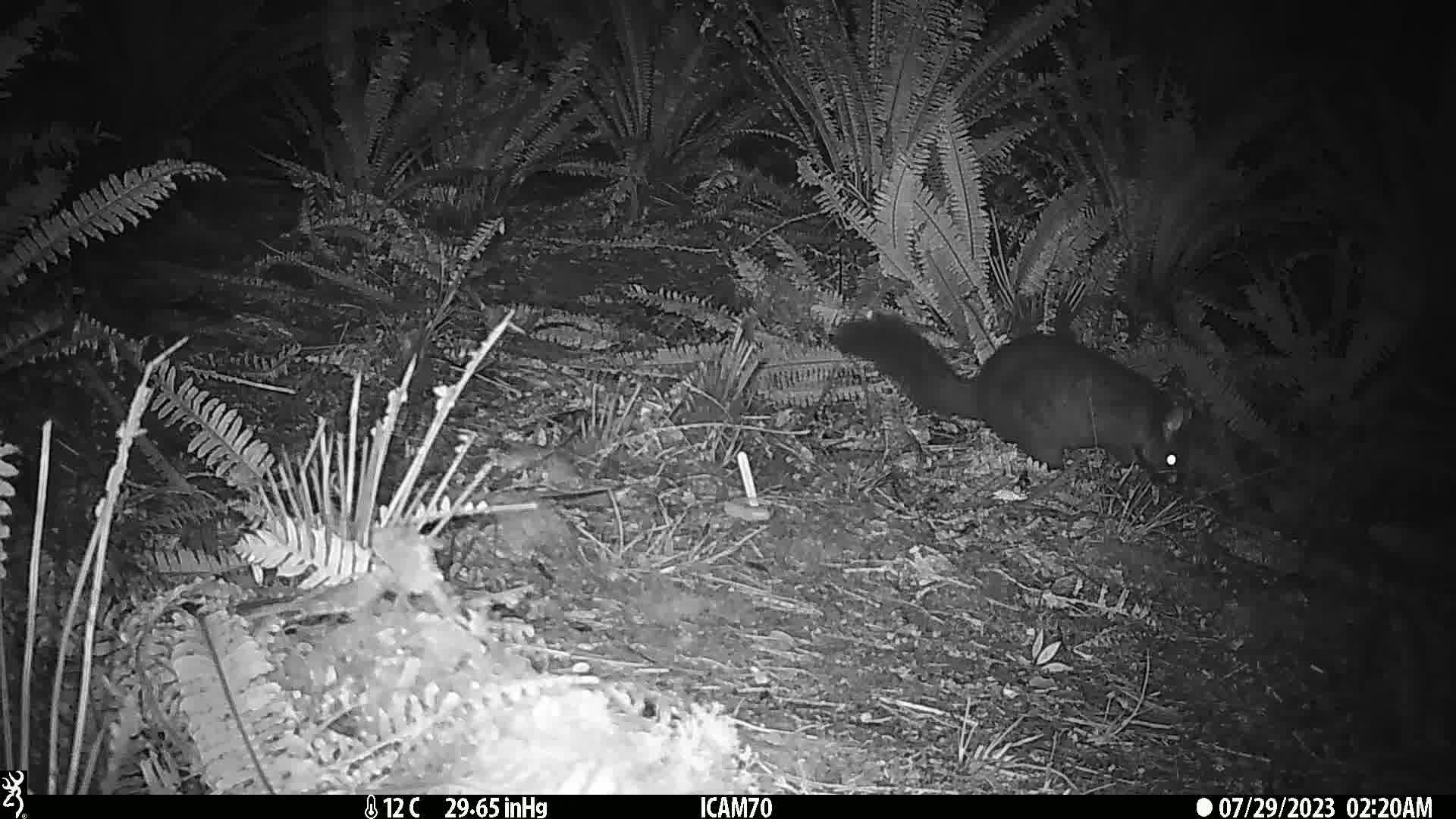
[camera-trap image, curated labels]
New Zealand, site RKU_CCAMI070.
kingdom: Animalia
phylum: Chordata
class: Mammalia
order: Diprotodontia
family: Phalangeridae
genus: Trichosurus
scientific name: Trichosurus vulpecula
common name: common brushtail possum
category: possum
Possum (common brushtail possum) (Trichosurus vulpecula).